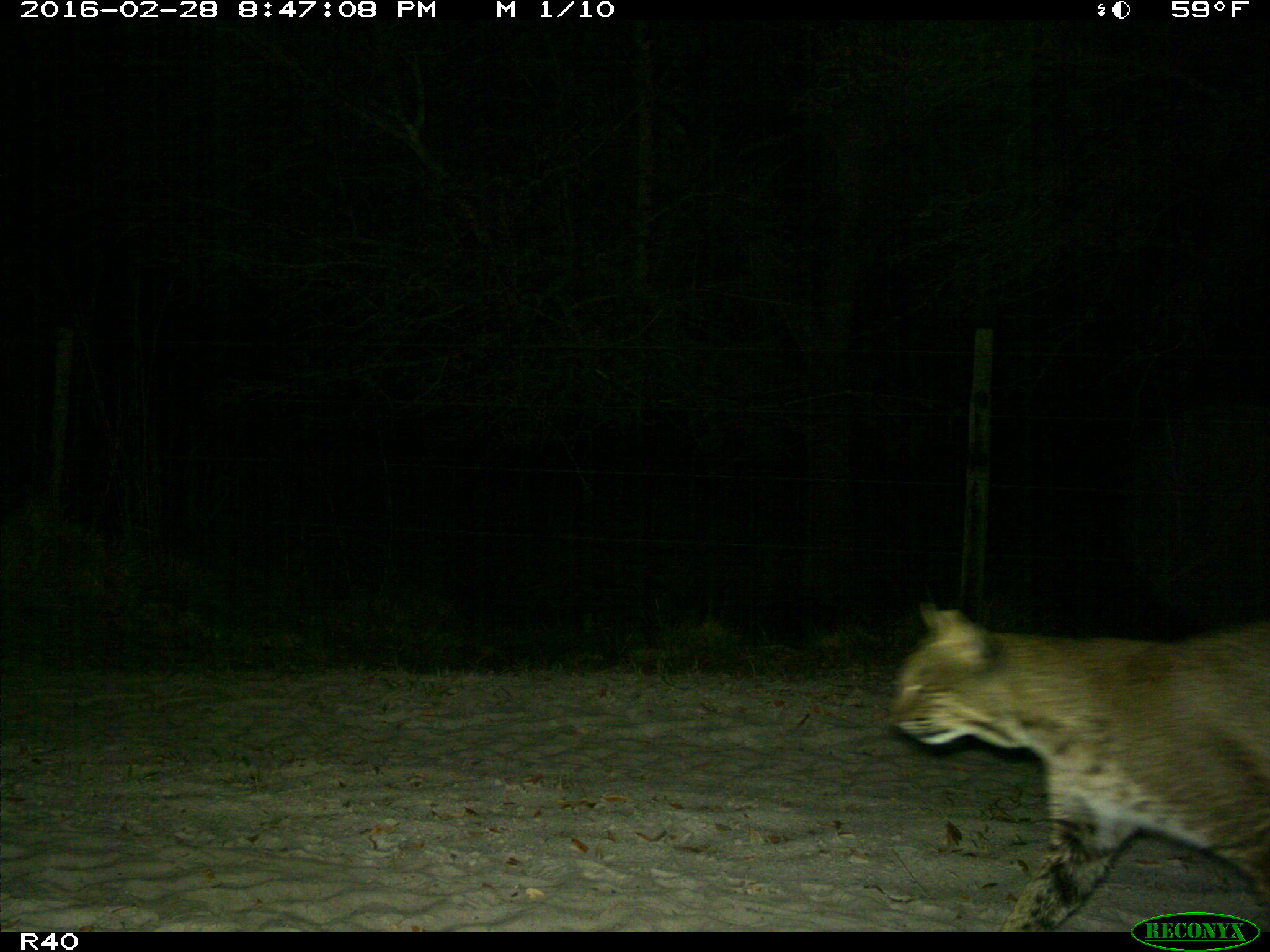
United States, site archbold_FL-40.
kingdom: Animalia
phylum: Chordata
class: Mammalia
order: Carnivora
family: Felidae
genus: Lynx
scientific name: Lynx rufus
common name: bobcat